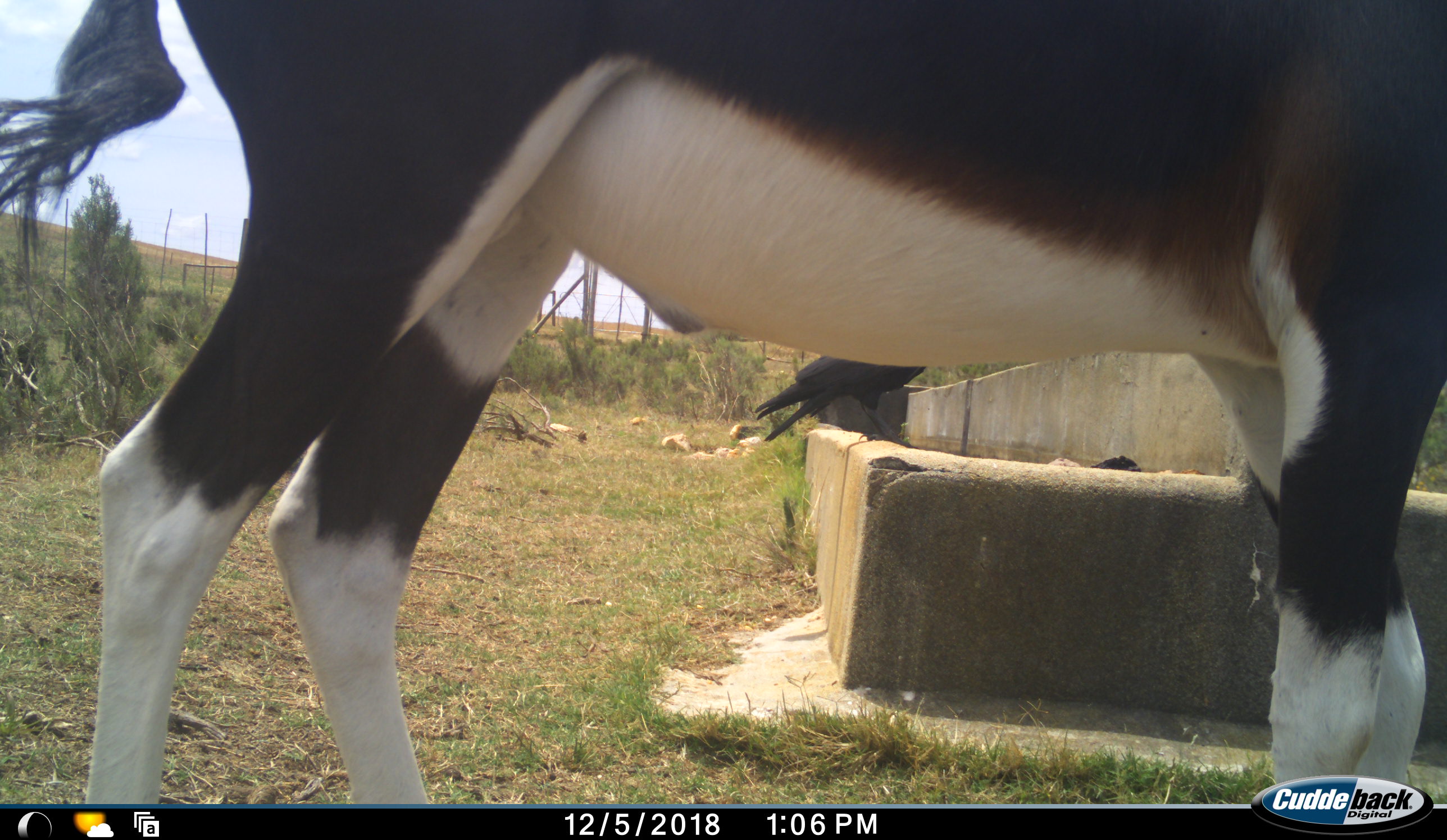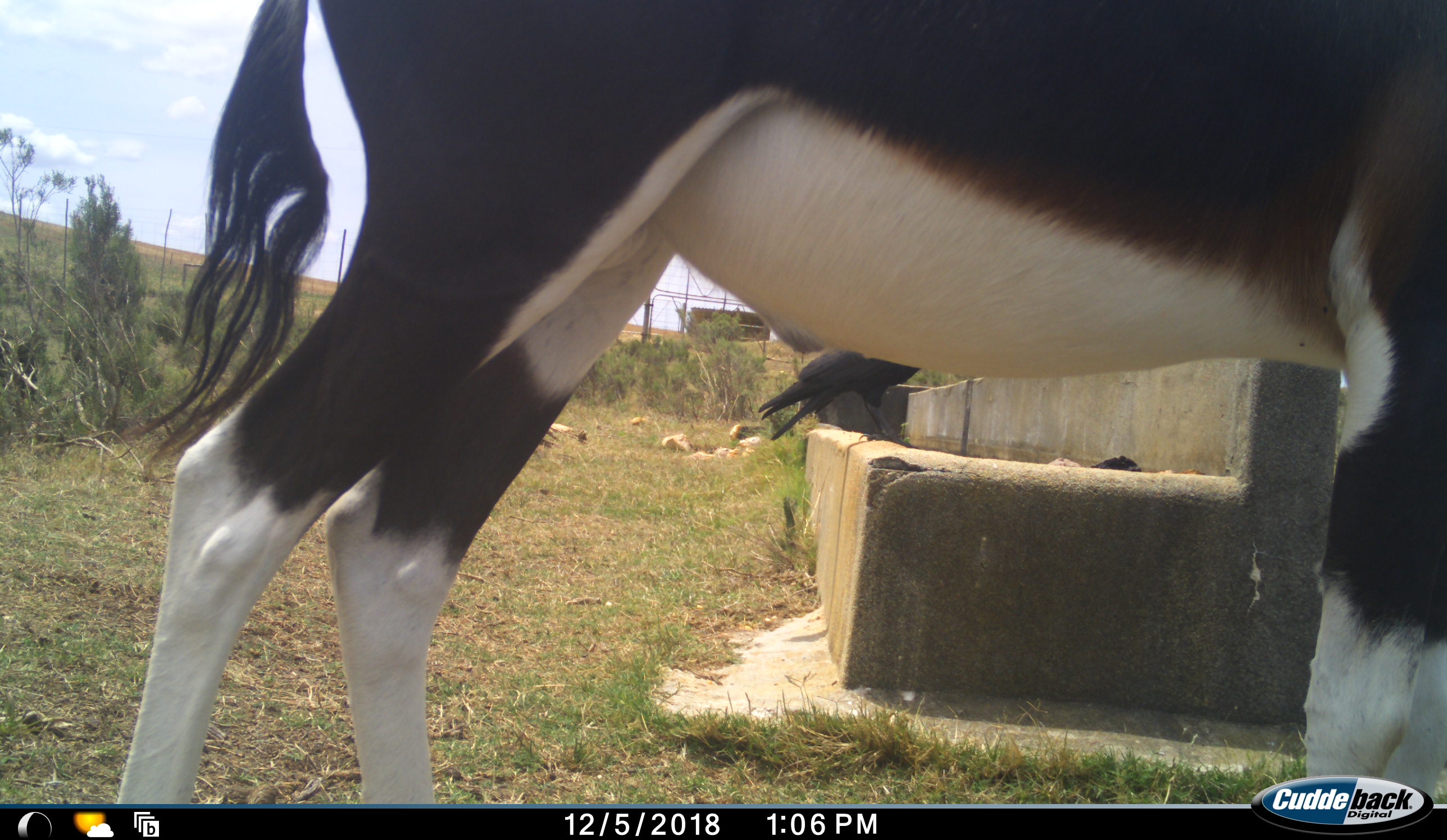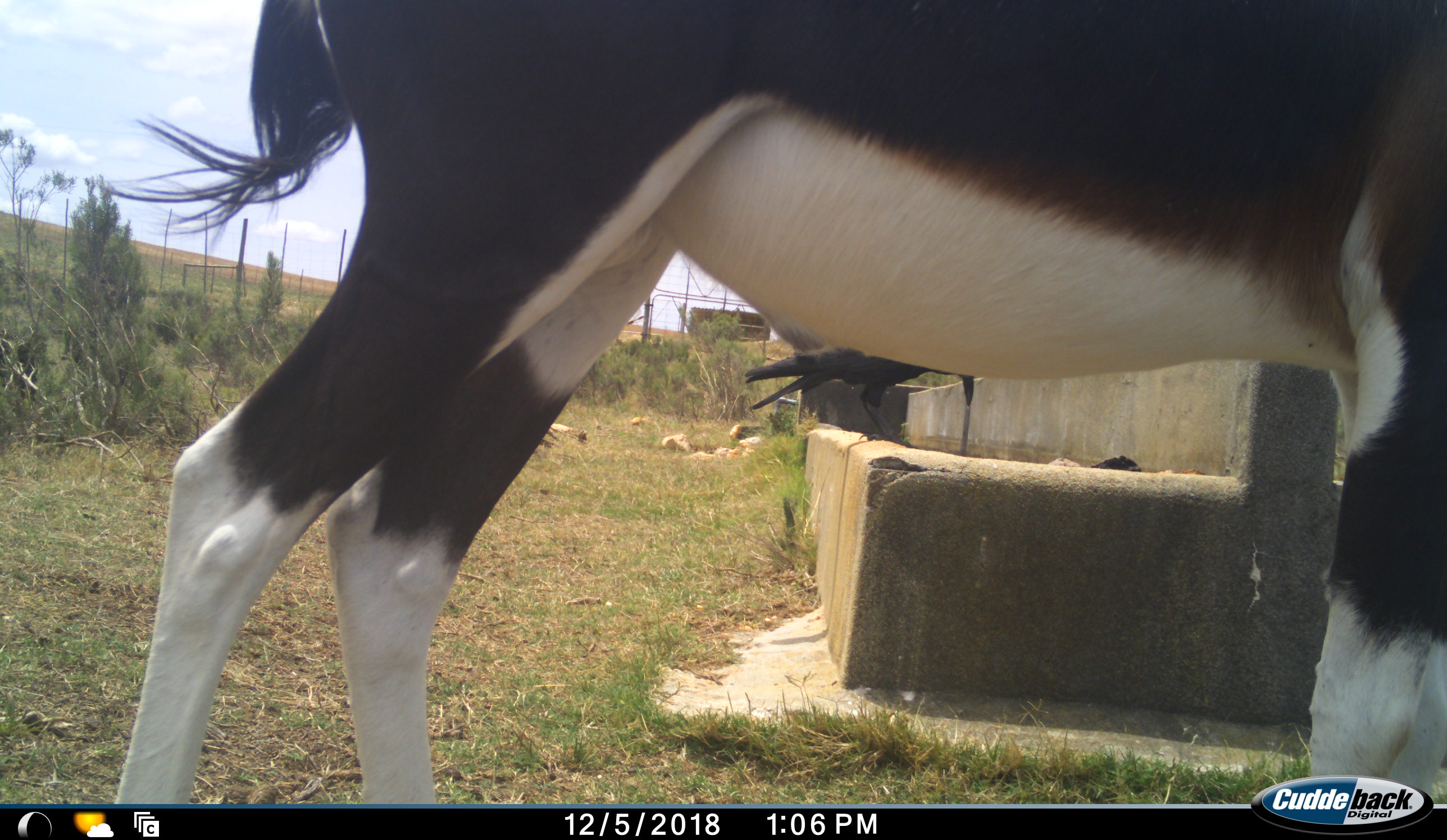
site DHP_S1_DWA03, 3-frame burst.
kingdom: Animalia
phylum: Chordata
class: Aves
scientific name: Aves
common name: bird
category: birdother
Birdother (bird) (Aves), count 1. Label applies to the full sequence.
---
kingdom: Animalia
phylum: Chordata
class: Mammalia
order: Artiodactyla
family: Bovidae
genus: Damaliscus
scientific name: Damaliscus pygargus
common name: bontebok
Bontebok (Damaliscus pygargus), count 1. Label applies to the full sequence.